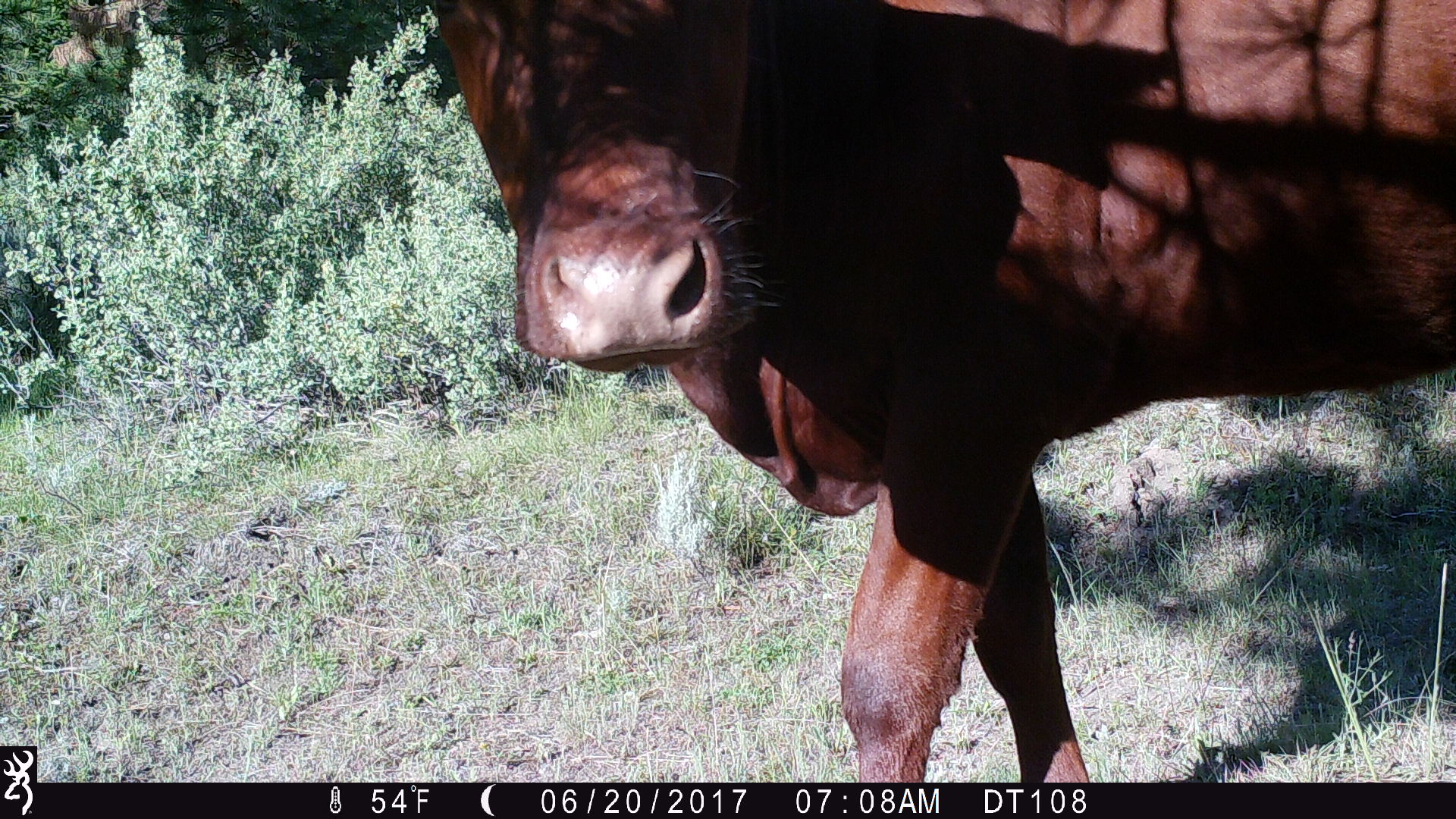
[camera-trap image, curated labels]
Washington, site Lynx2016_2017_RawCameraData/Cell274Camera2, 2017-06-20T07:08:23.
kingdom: Animalia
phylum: Chordata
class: Mammalia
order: Artiodactyla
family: Bovidae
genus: Bos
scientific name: Bos taurus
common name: domestic cattle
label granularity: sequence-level